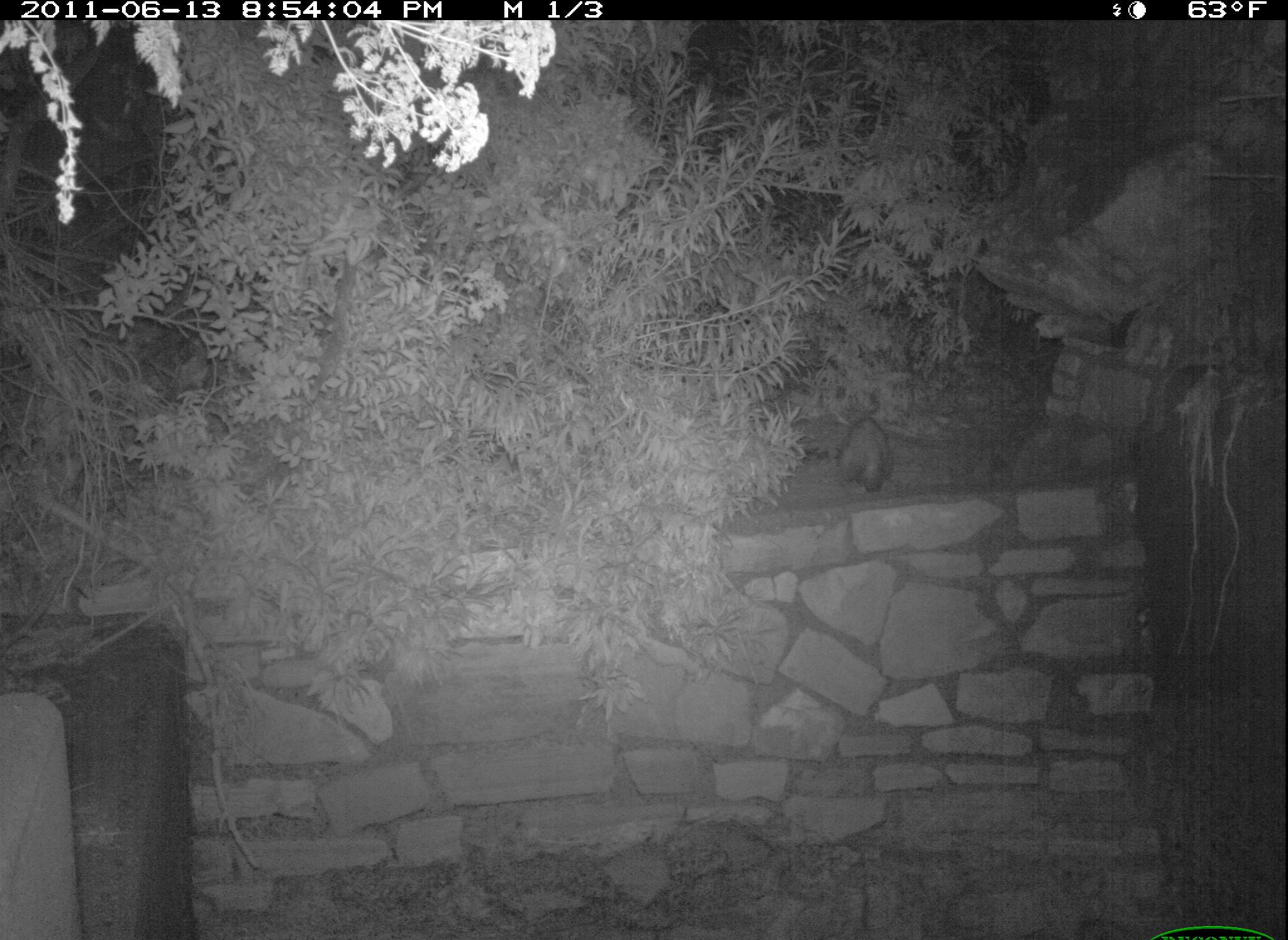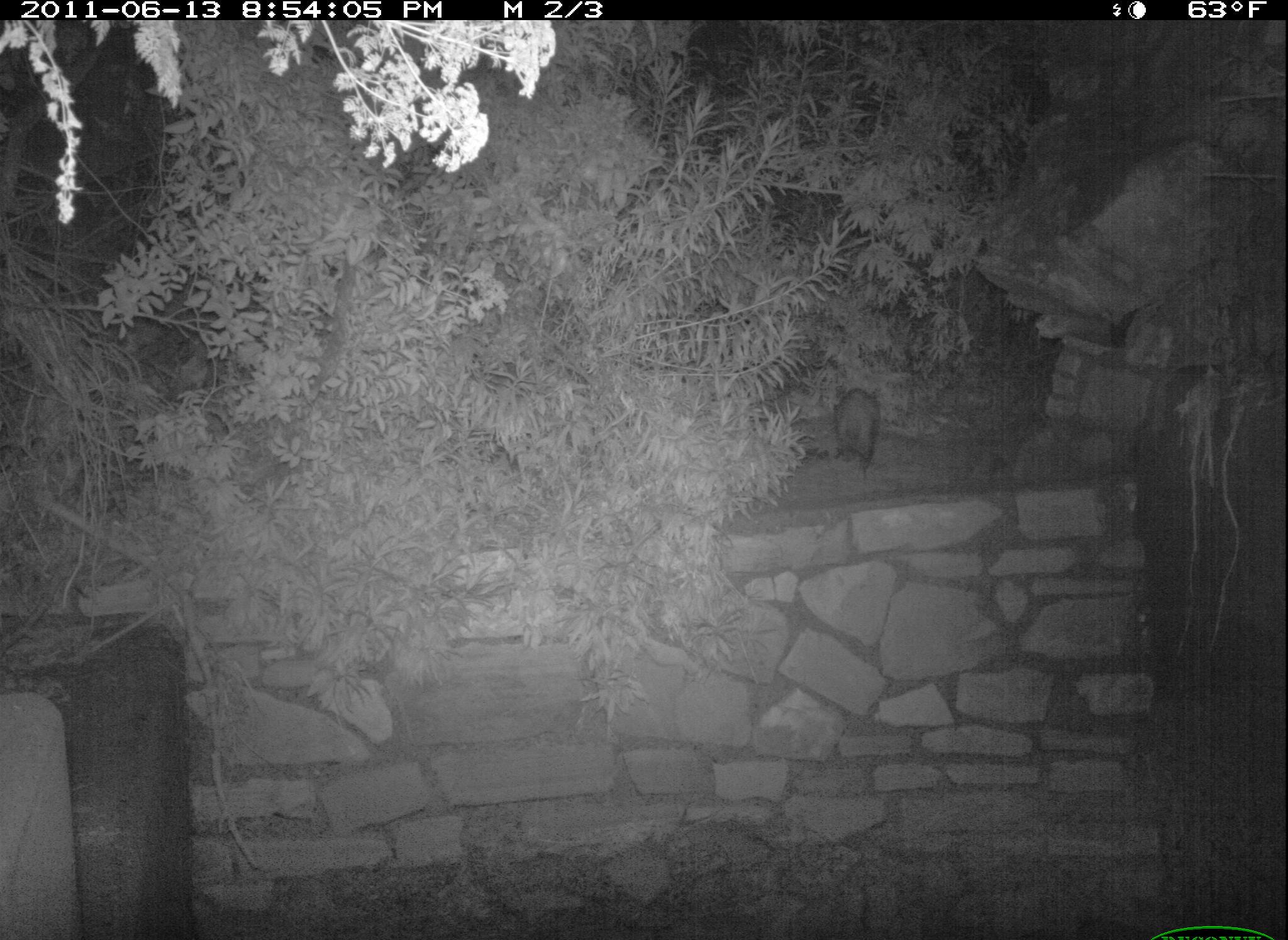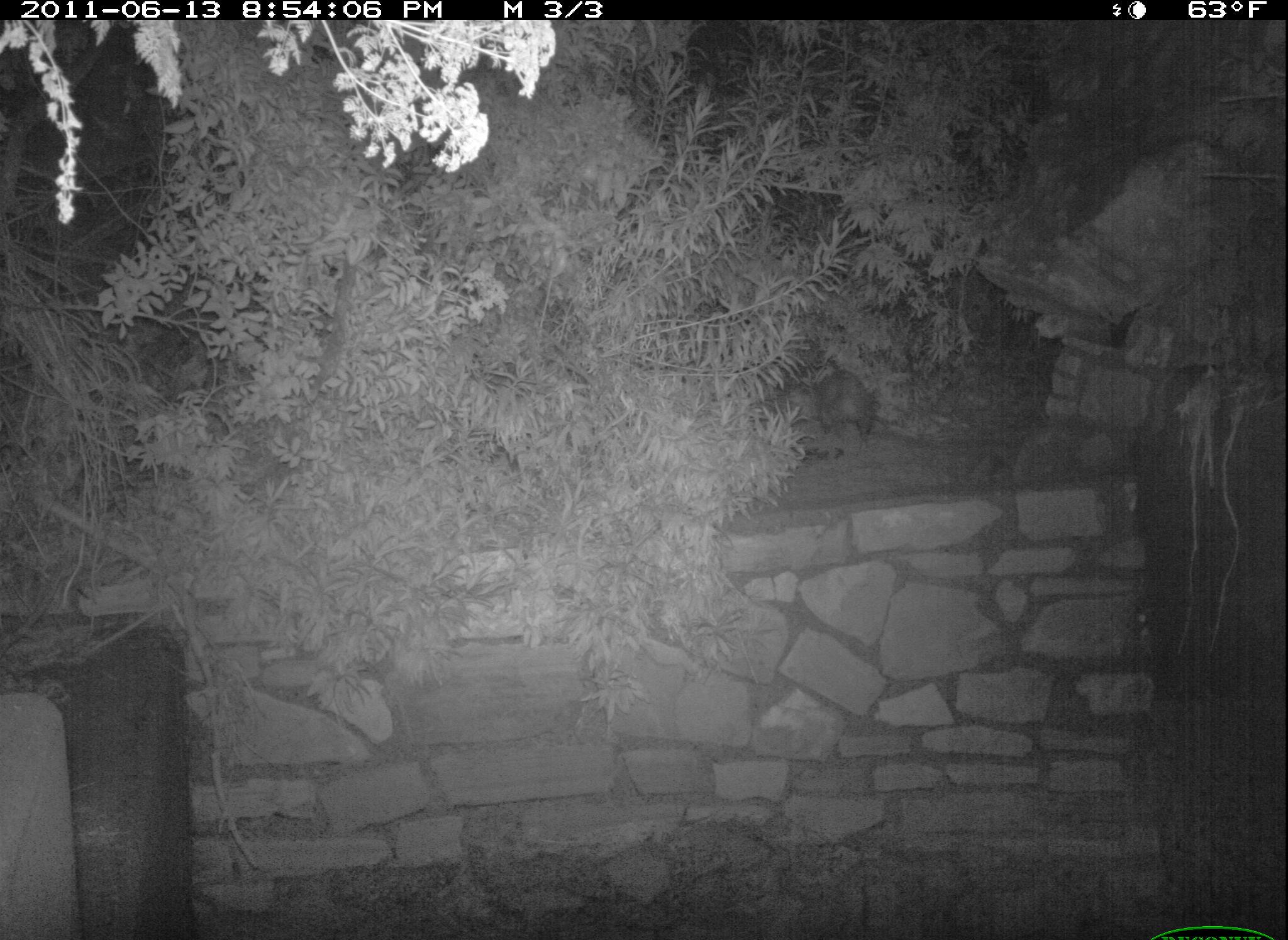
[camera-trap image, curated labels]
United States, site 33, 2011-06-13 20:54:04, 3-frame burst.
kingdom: Animalia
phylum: Chordata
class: Mammalia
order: Didelphimorphia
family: Didelphidae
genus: Didelphis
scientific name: Didelphis virginiana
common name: virginia opossum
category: opossum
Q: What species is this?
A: Opossum (virginia opossum) (Didelphis virginiana).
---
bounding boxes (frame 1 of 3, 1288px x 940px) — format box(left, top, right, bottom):
opossum: box(824, 391, 910, 503)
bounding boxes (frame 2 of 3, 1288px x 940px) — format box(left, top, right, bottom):
opossum: box(826, 377, 895, 480)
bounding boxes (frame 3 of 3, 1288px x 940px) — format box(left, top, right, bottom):
opossum: box(778, 366, 887, 453)